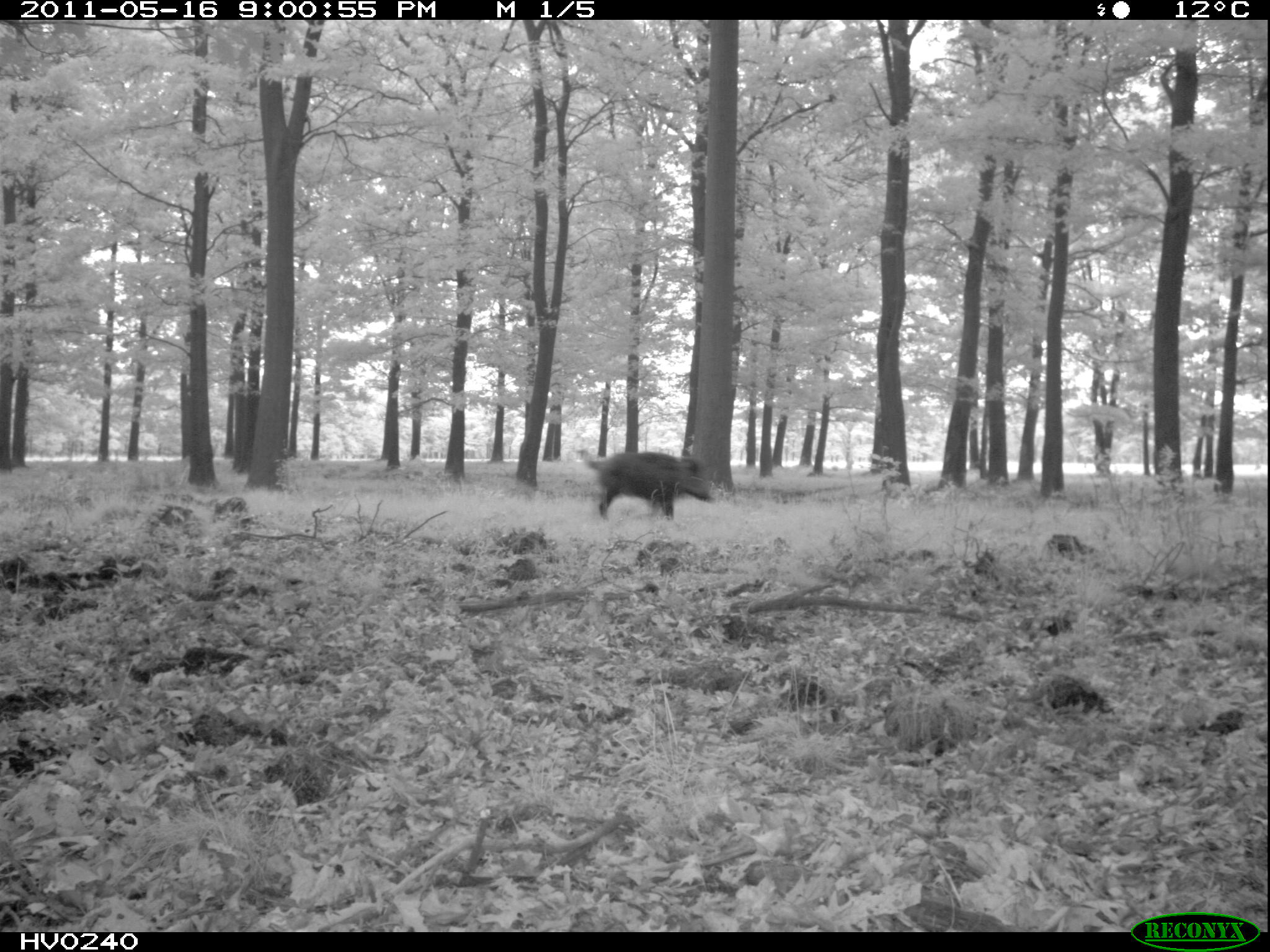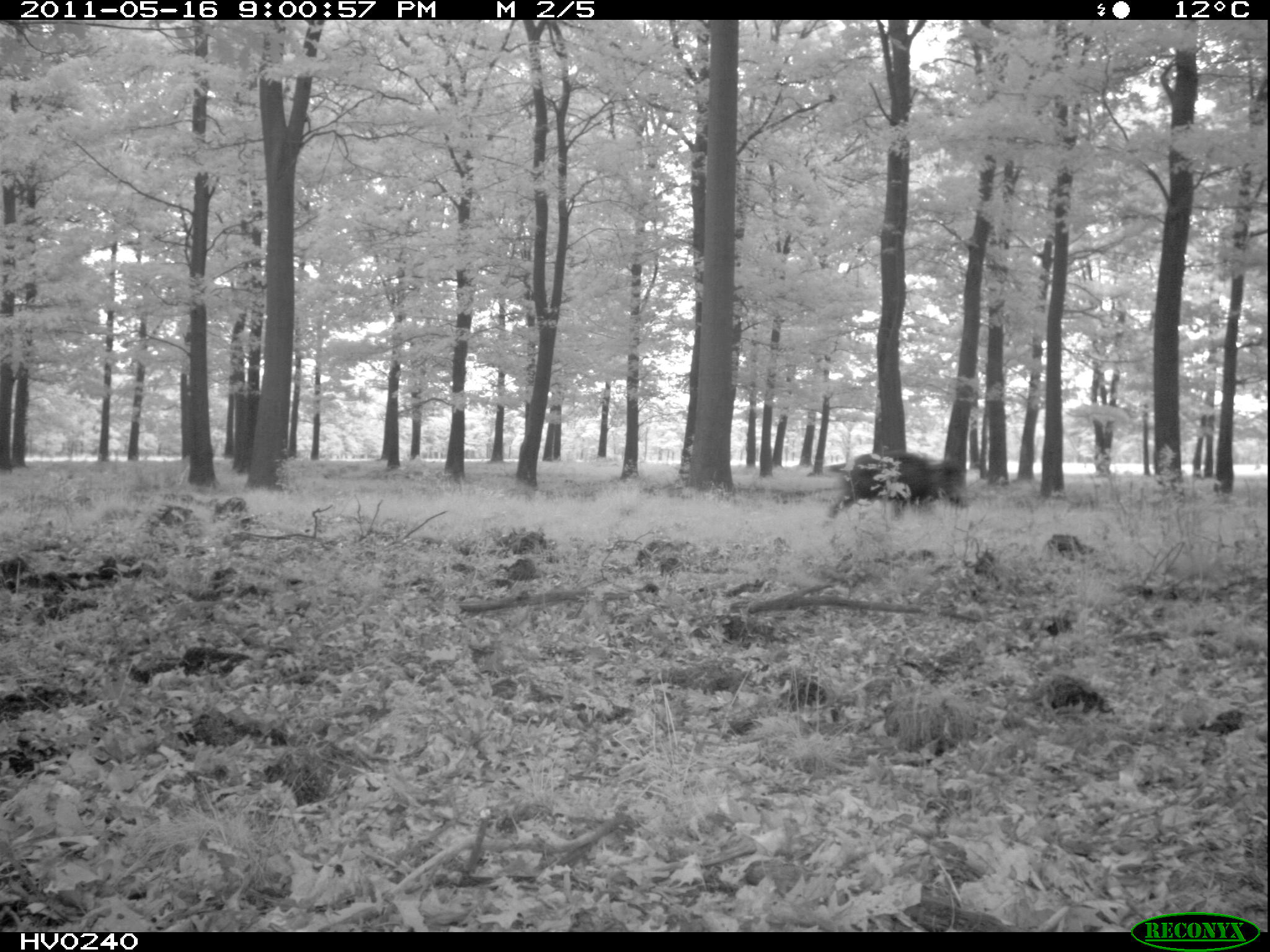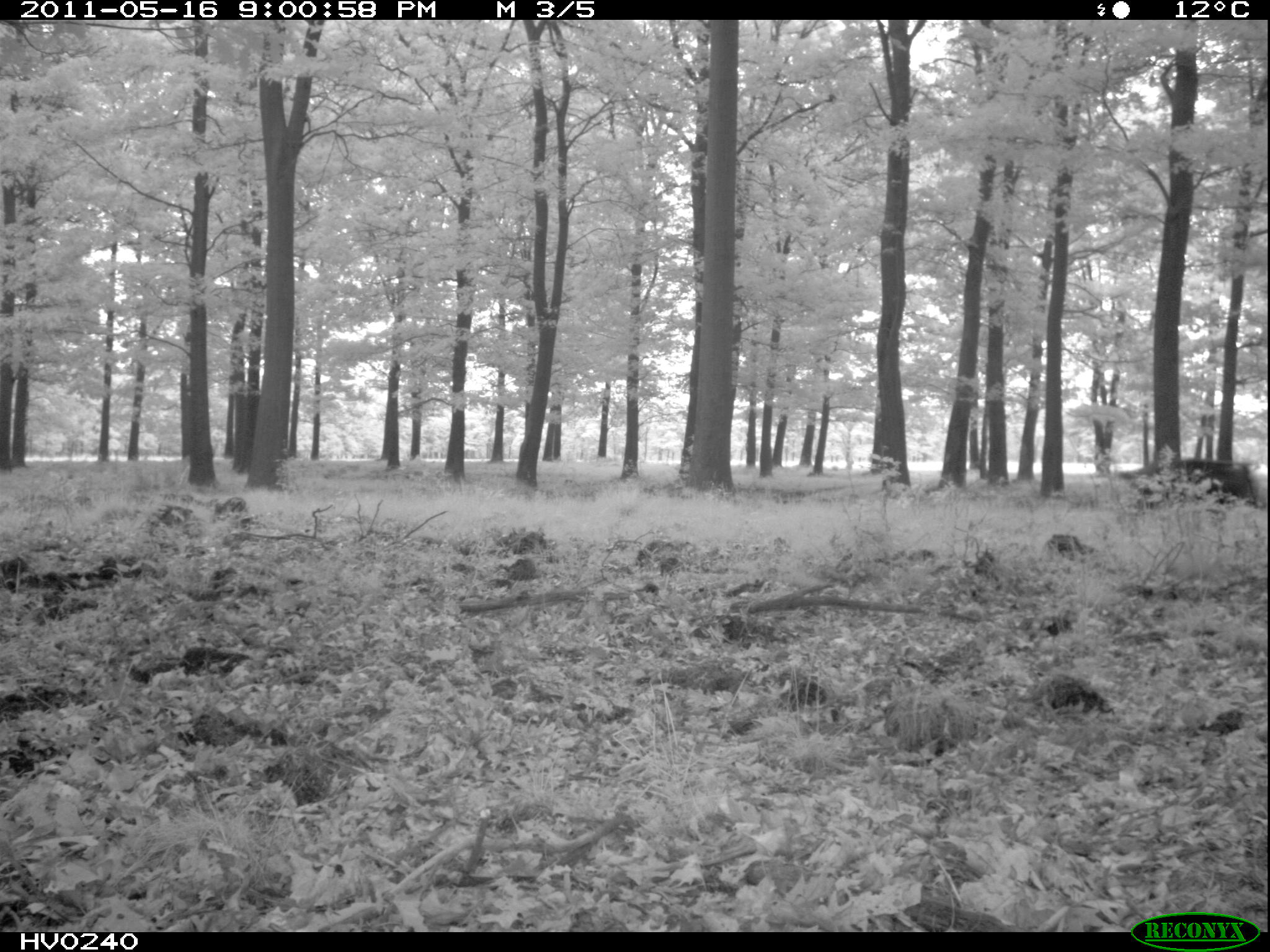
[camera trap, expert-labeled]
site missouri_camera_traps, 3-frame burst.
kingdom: Animalia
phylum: Chordata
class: Mammalia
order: Artiodactyla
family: Suidae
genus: Sus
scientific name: Sus scrofa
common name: wild boar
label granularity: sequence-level